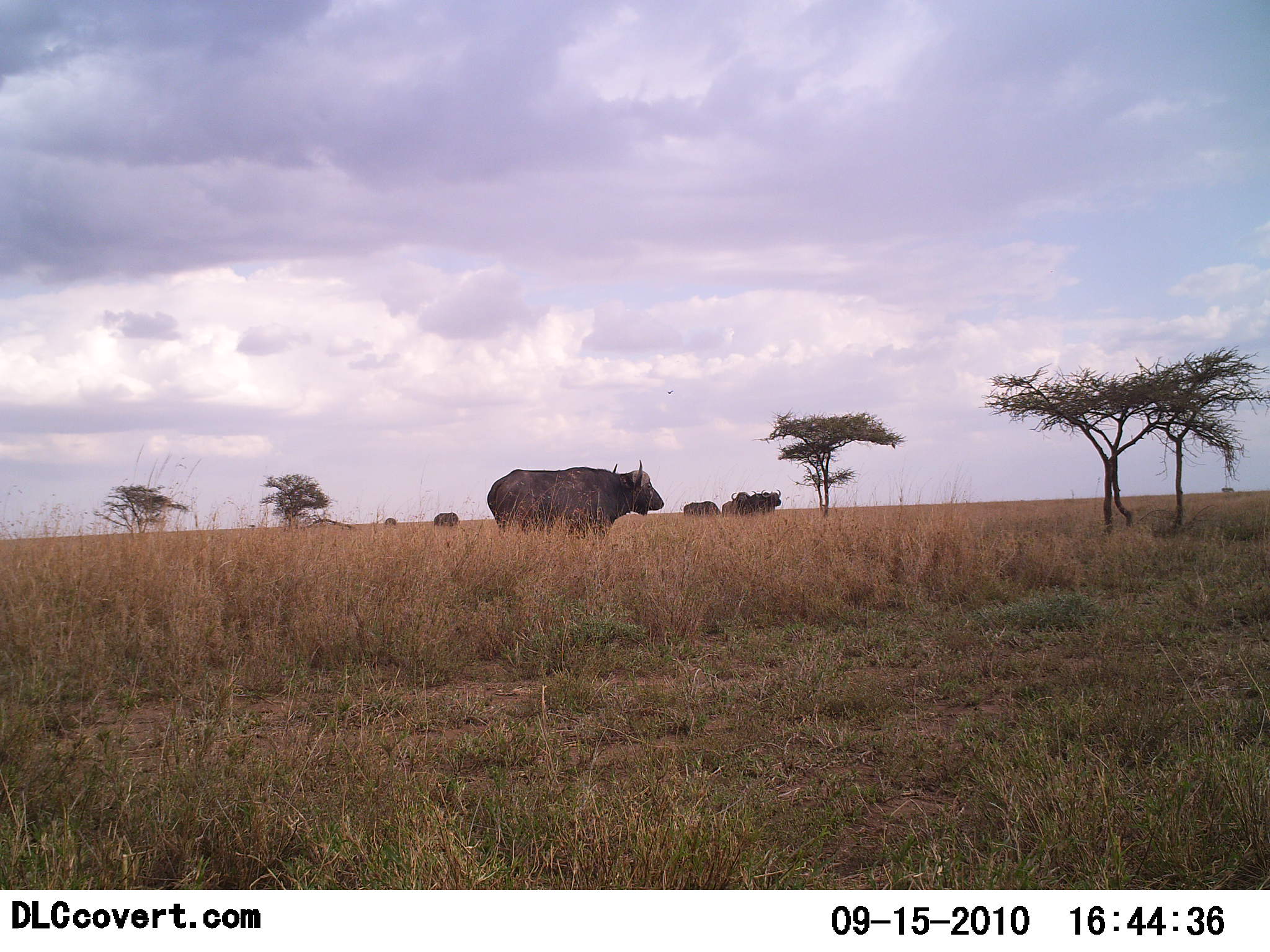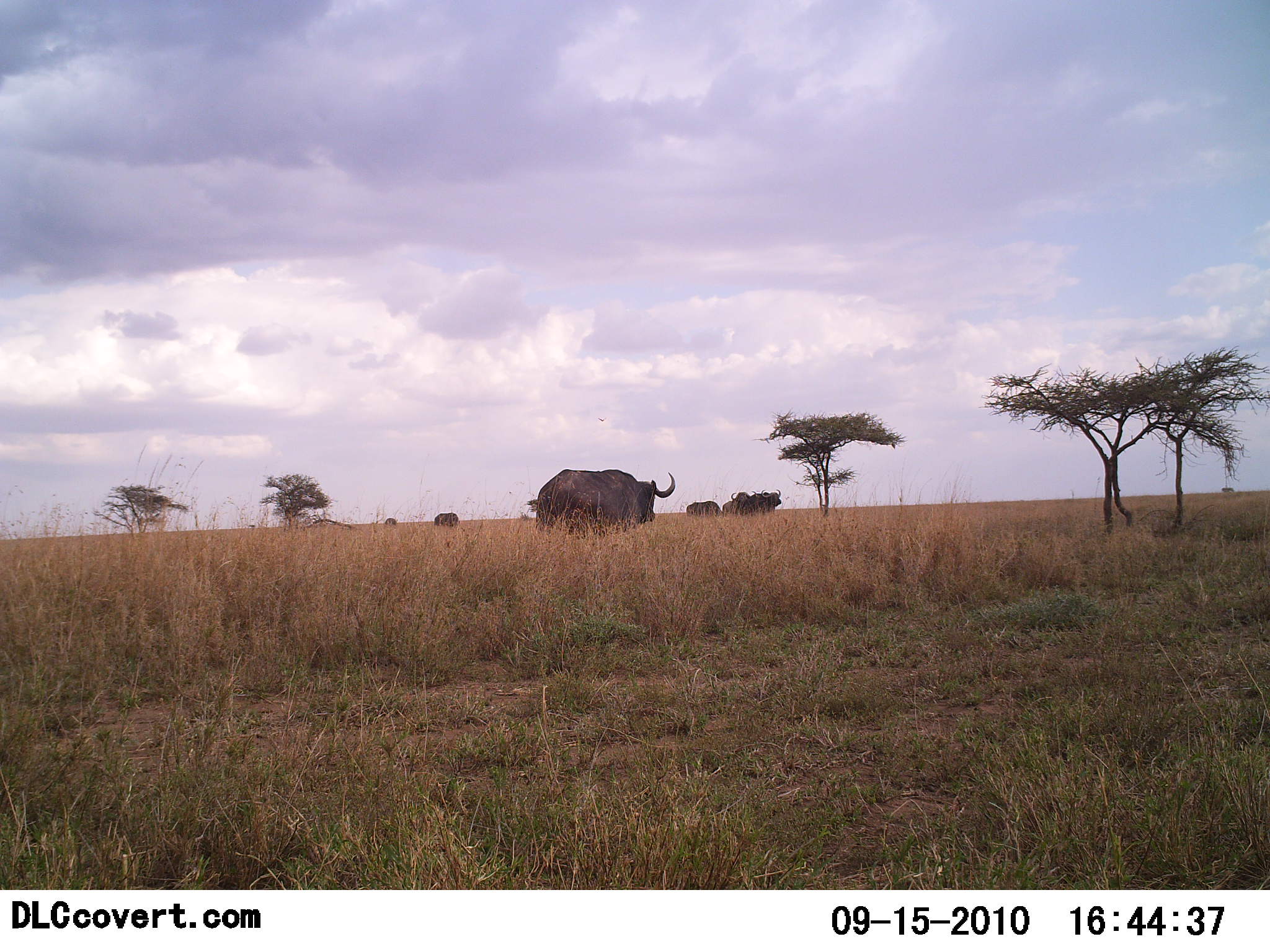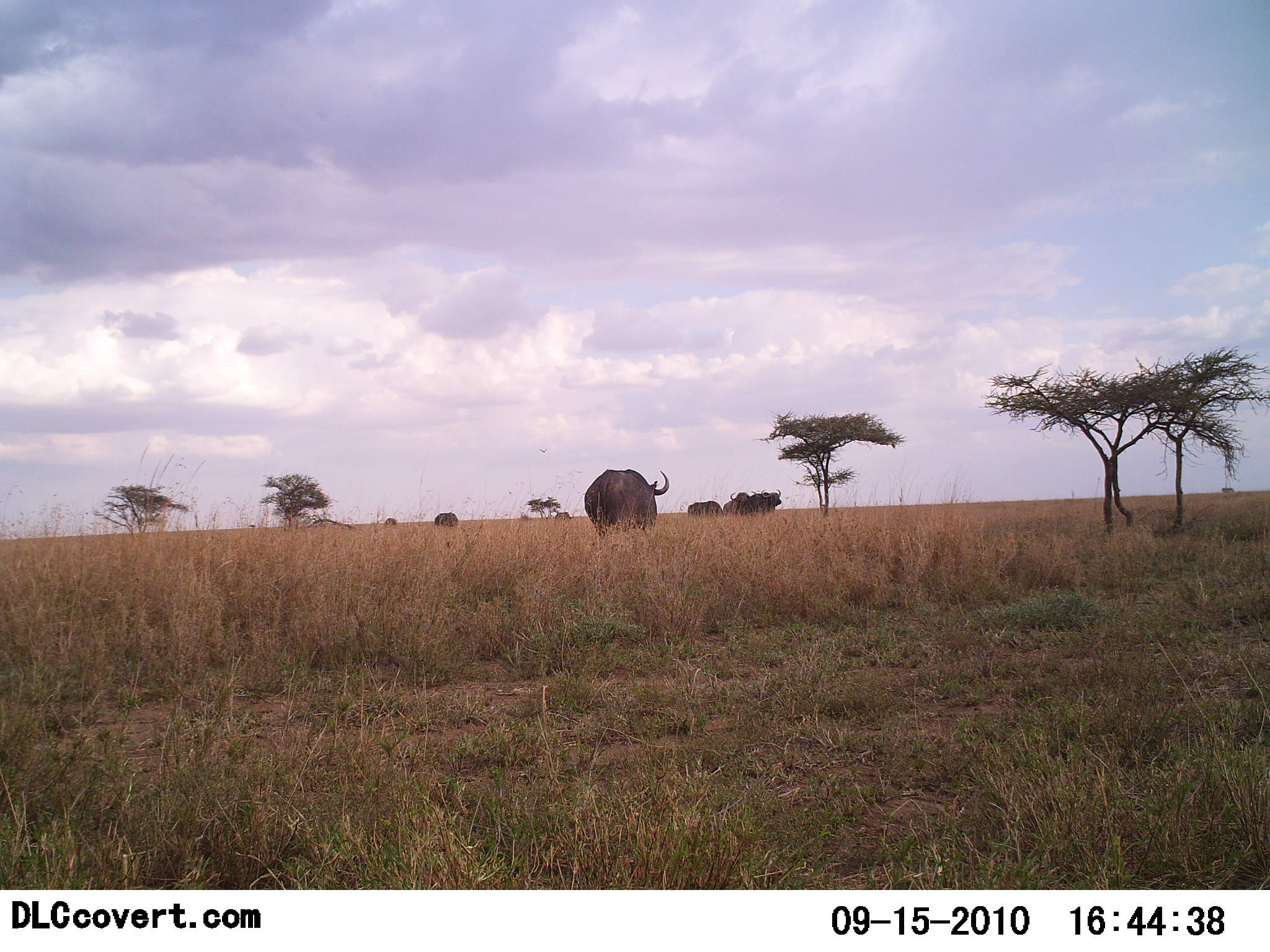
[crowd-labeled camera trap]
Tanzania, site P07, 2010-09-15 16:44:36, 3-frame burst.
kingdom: Animalia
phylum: Chordata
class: Mammalia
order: Artiodactyla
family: Bovidae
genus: Syncerus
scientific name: Syncerus caffer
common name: cape buffalo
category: buffalo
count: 4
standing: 50%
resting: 0%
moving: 71%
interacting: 0%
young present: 0%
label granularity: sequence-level